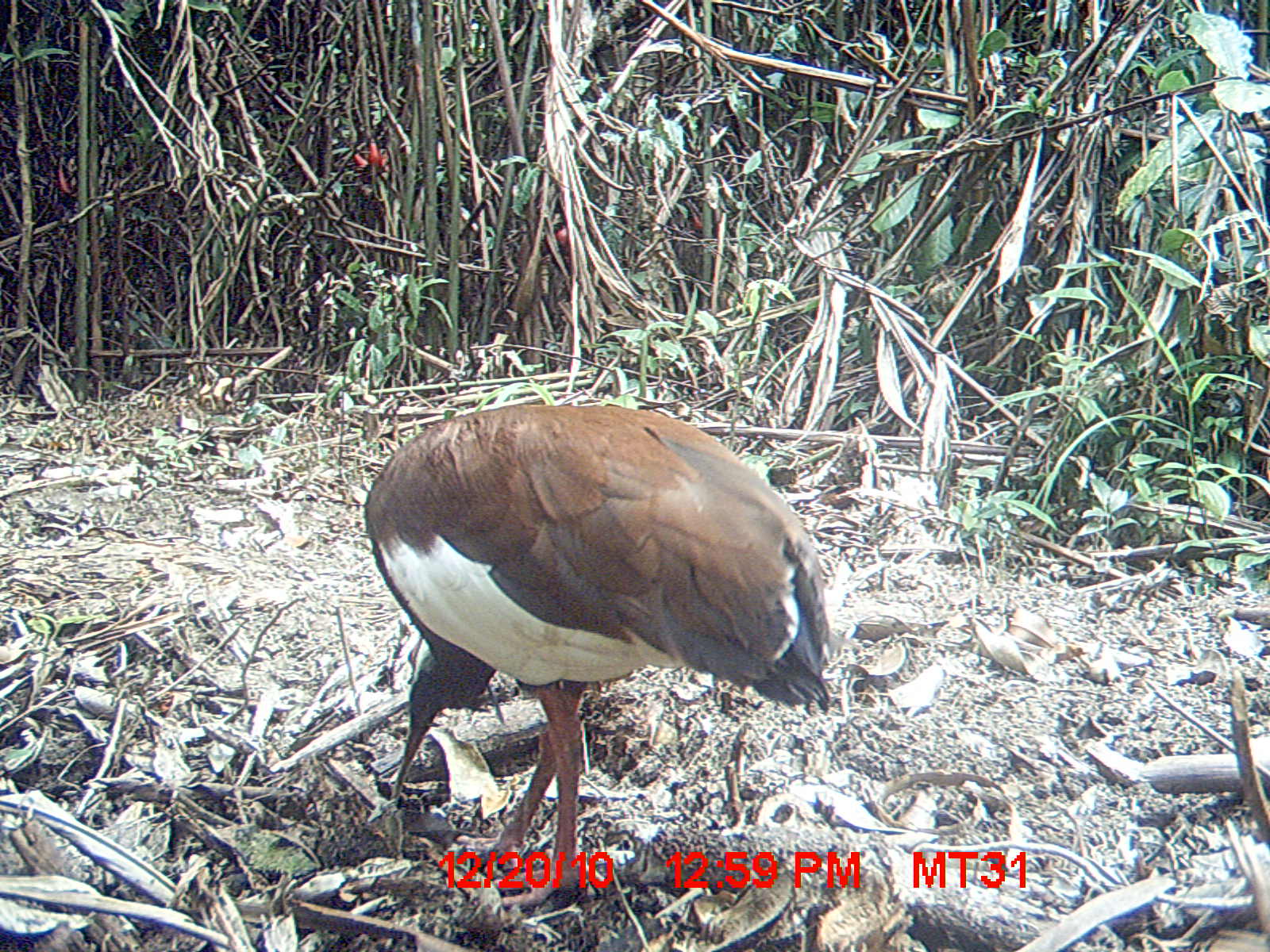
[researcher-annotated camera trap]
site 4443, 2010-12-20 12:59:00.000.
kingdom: Animalia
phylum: Chordata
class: Aves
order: Pelecaniformes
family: Threskiornithidae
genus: Lophotibis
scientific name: Lophotibis cristata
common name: madagascan ibis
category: lophotibis cristataa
Lophotibis cristataa (madagascan ibis) (Lophotibis cristata), count 1.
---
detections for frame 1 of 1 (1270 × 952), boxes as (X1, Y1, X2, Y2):
lophotibis cristataa: (360, 401, 835, 906)